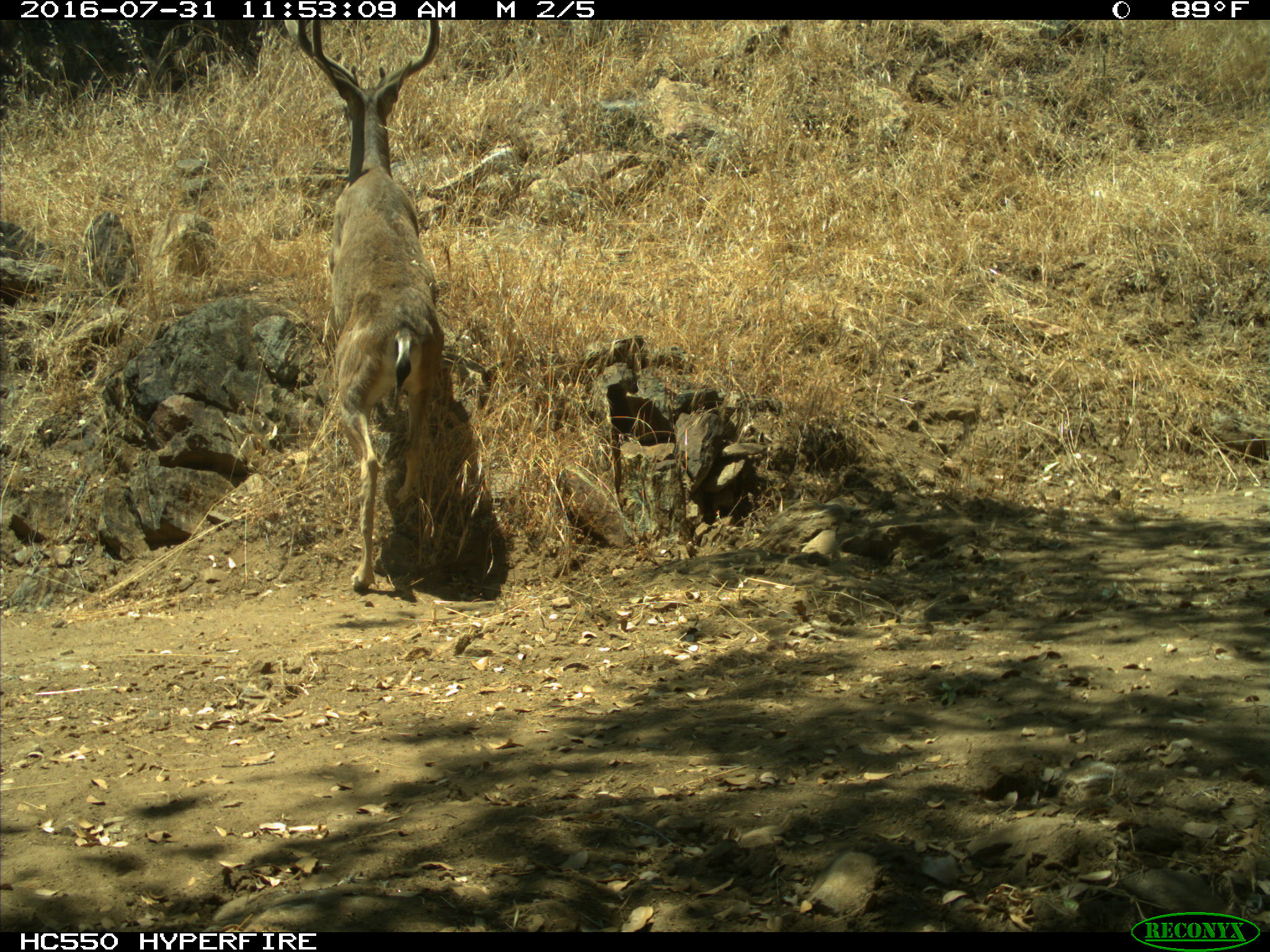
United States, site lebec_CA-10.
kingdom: Animalia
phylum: Chordata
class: Mammalia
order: Artiodactyla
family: Cervidae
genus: Odocoileus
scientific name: Odocoileus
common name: deer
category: unidentified deer